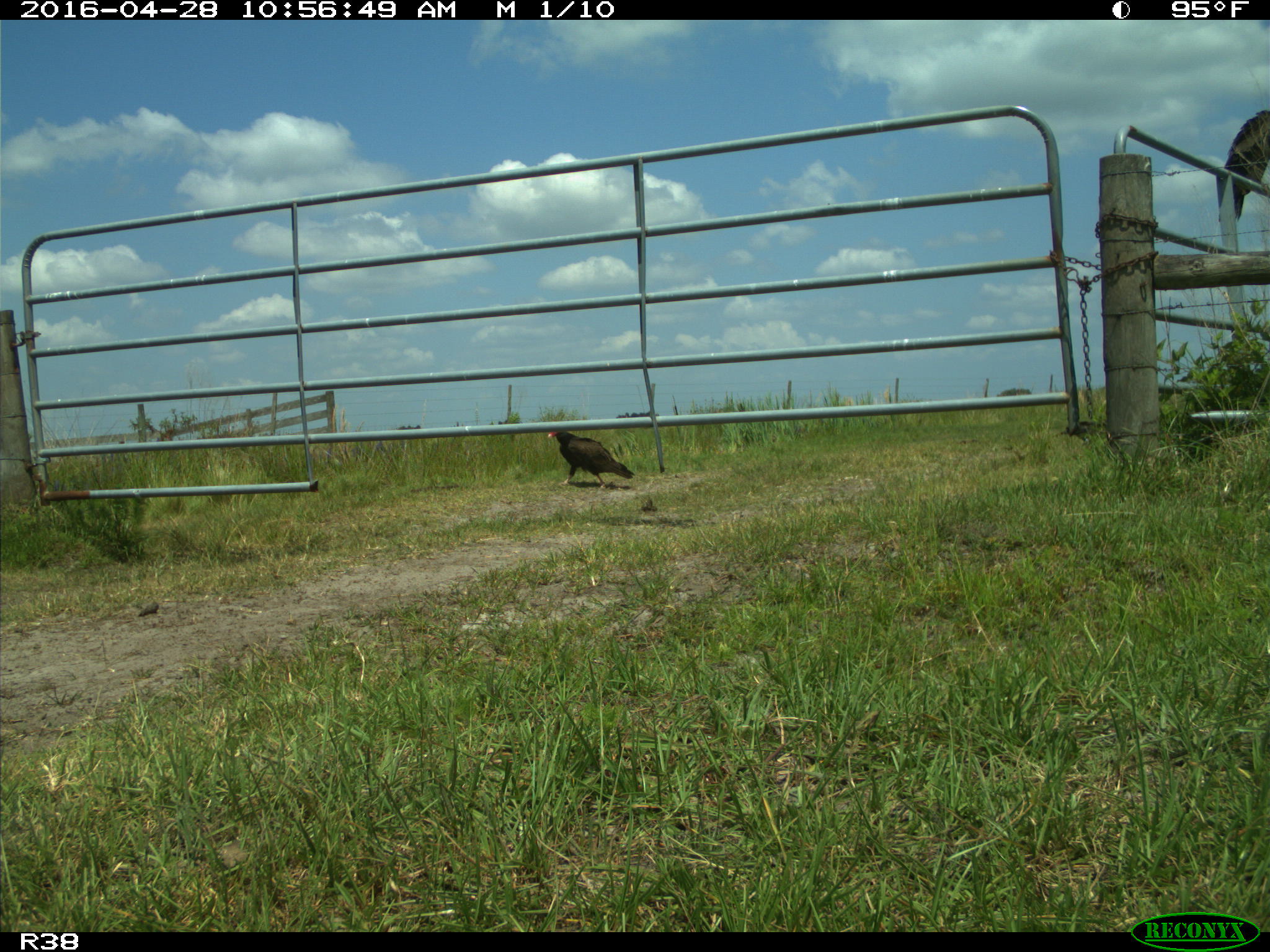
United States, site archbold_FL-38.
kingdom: Animalia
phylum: Chordata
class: Aves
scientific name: Aves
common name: birds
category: unidentified bird